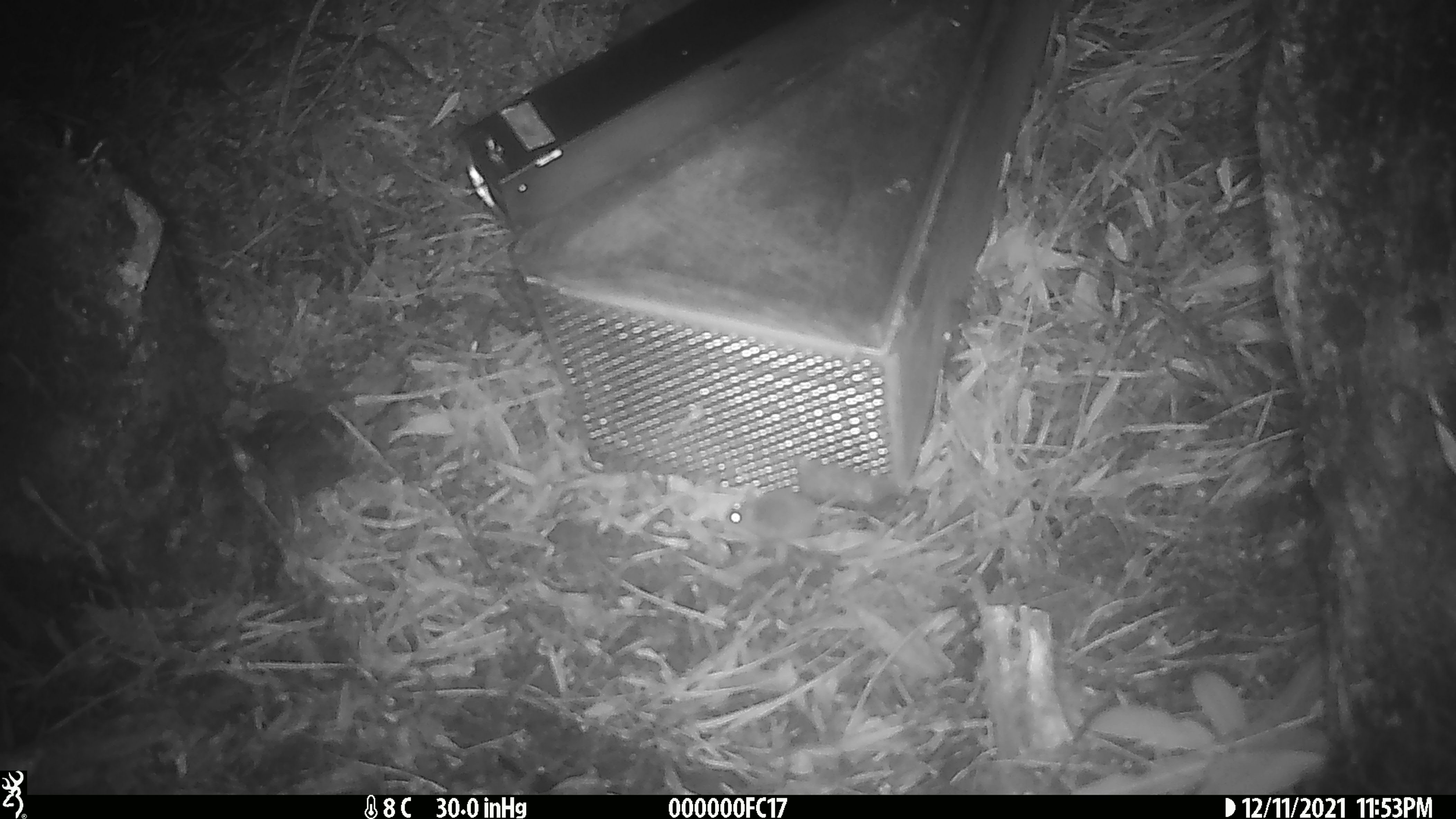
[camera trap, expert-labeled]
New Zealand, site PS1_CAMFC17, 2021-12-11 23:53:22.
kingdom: Animalia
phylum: Chordata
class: Mammalia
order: Rodentia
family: Muridae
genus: Mus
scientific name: Mus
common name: mouse